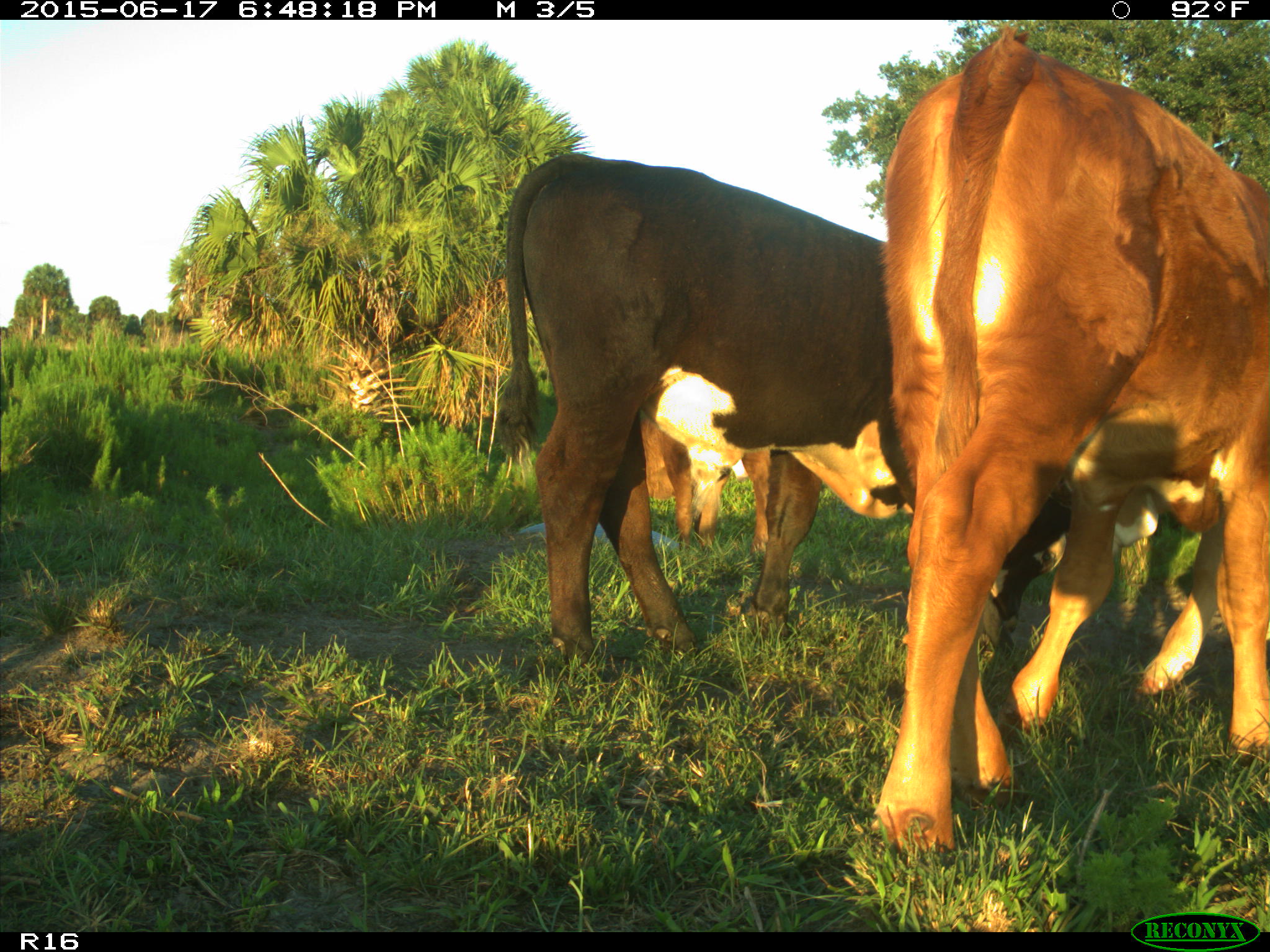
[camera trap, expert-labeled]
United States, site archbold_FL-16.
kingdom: Animalia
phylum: Chordata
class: Mammalia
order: Artiodactyla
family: Bovidae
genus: Bos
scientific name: Bos taurus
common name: domestic cow